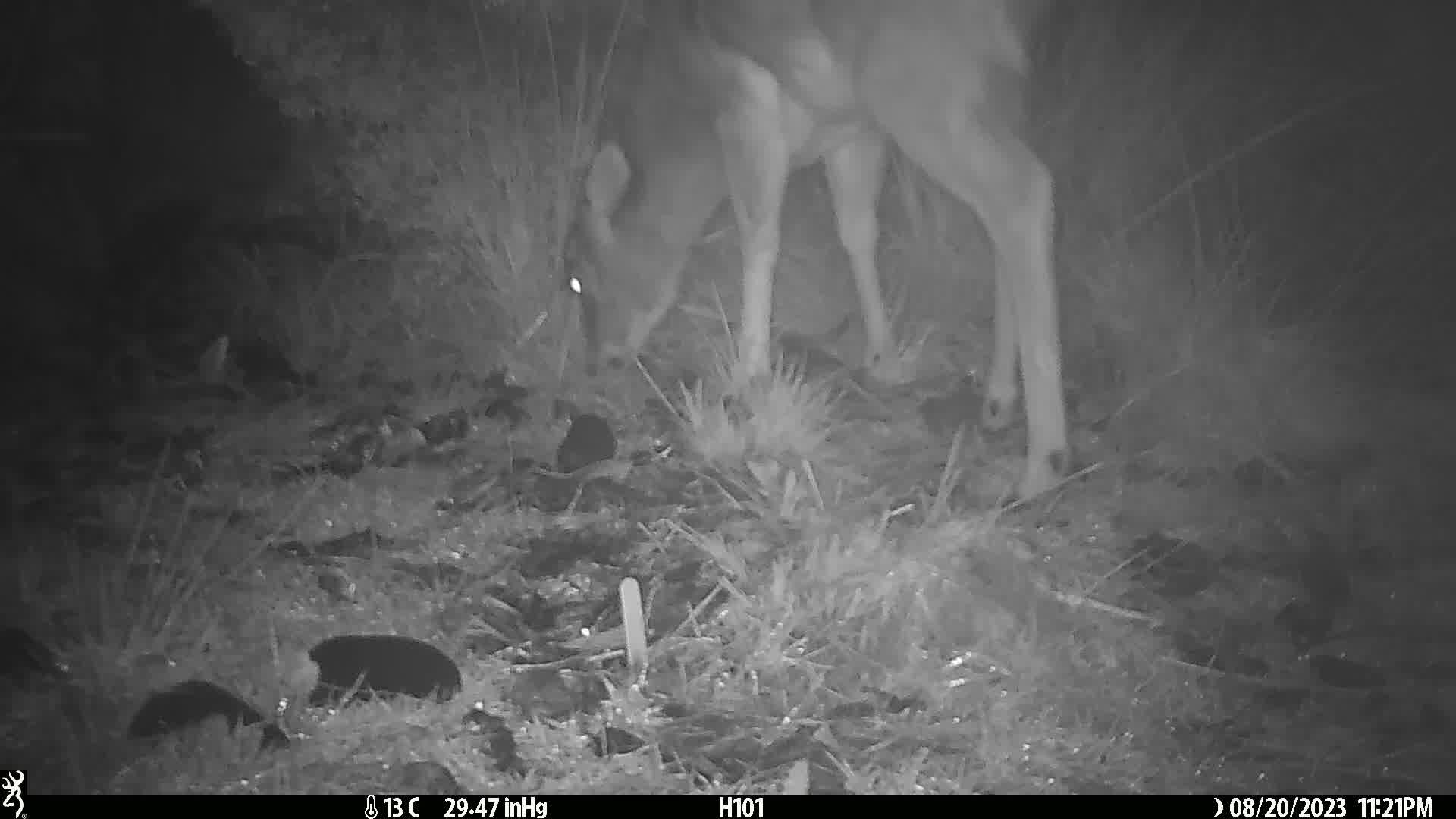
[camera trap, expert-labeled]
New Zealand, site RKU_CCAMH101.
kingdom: Animalia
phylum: Chordata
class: Mammalia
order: Artiodactyla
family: Cervidae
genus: Odocoileus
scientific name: Odocoileus virginianus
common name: white-tailed deer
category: white tailed deer